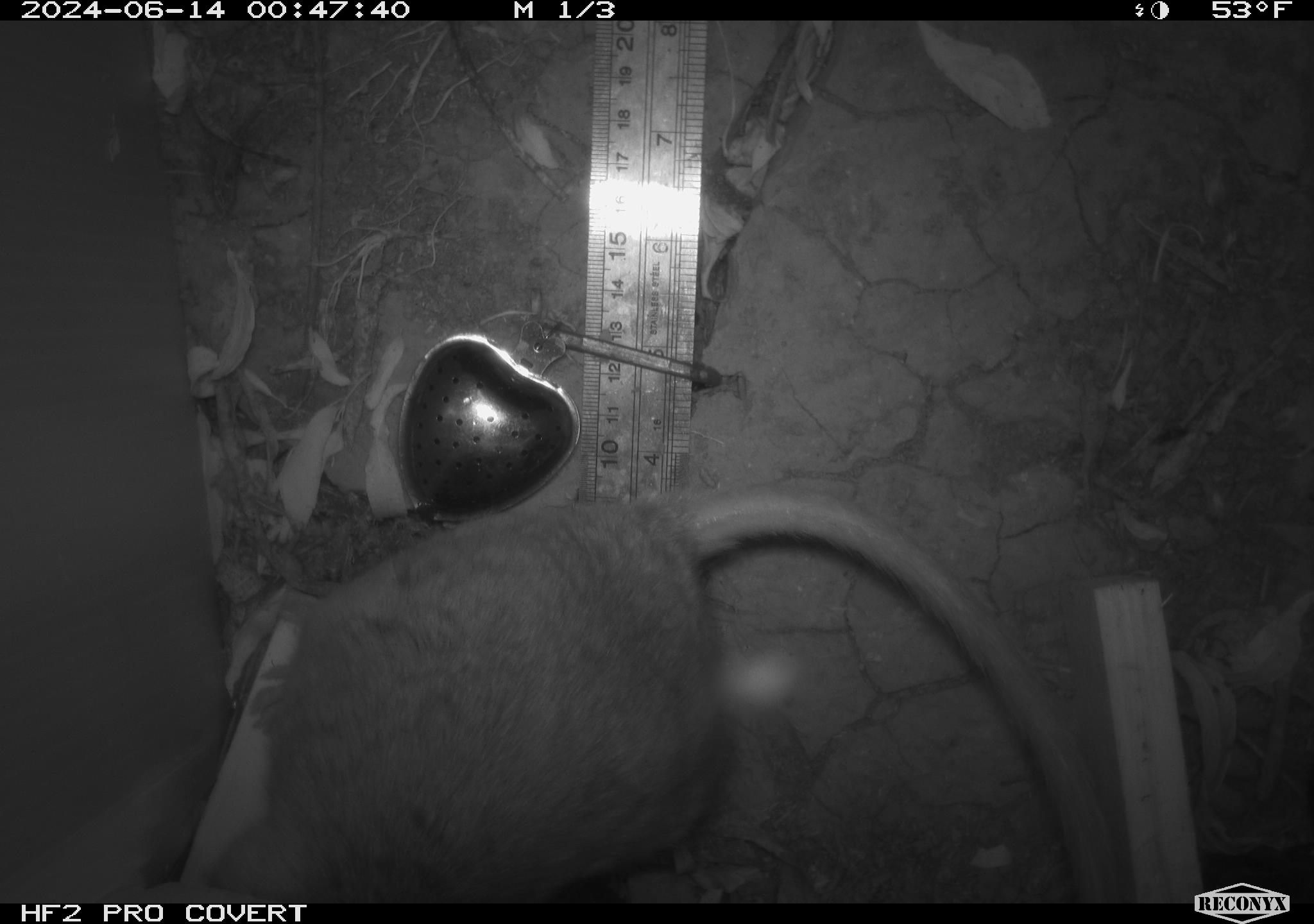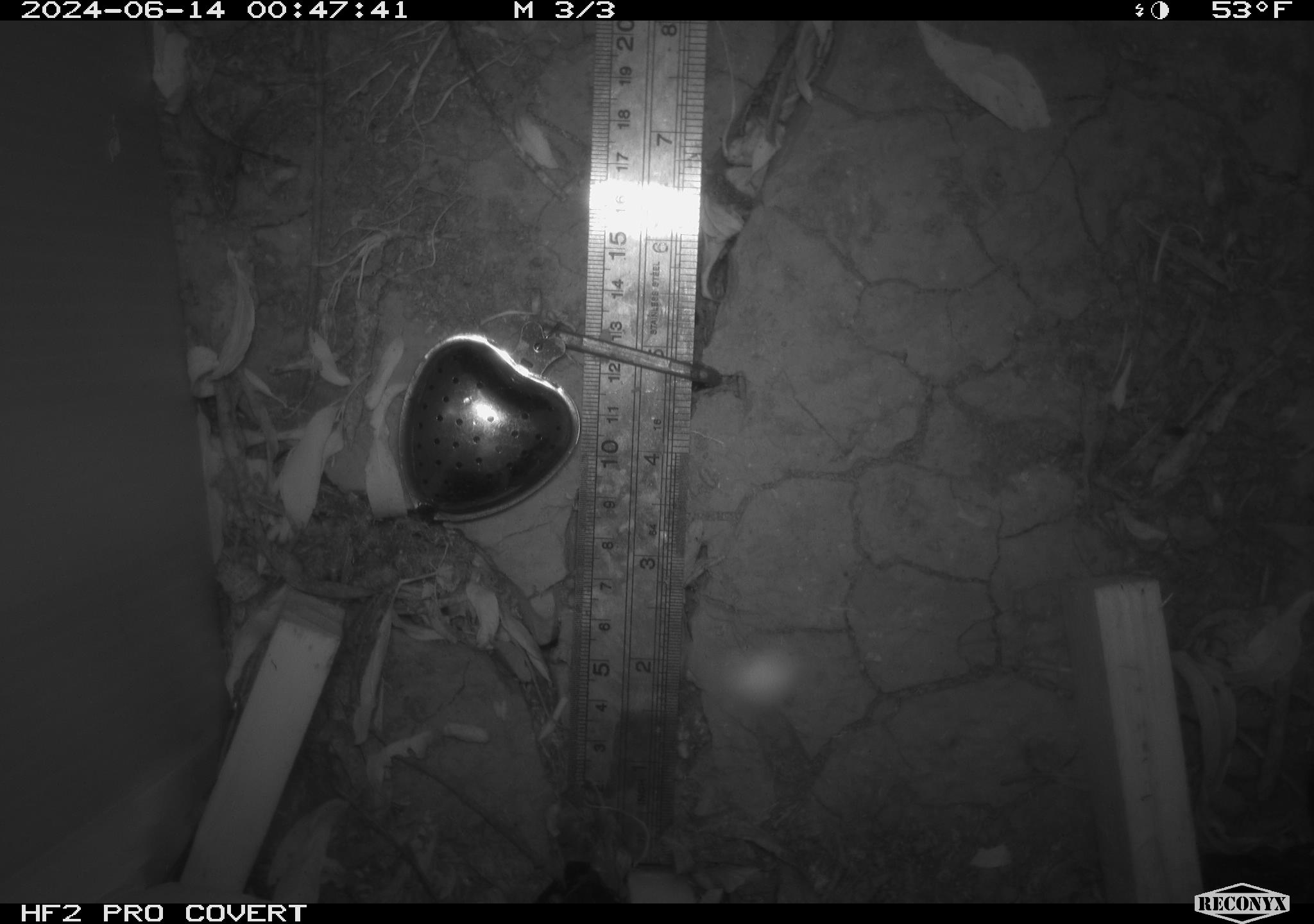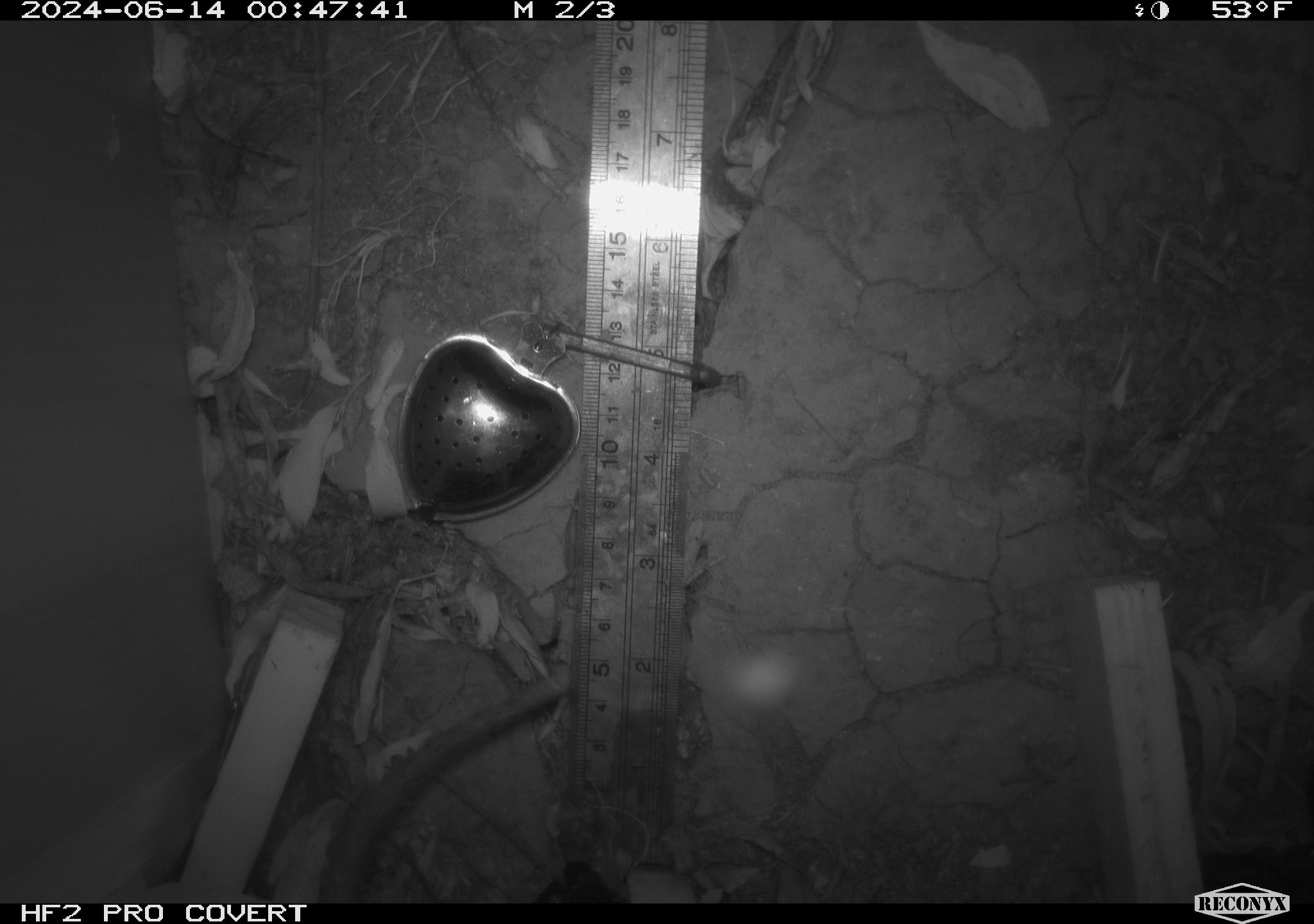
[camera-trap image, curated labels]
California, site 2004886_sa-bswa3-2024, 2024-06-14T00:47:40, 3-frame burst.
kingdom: Animalia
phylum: Chordata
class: Mammalia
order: Rodentia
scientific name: Rodentia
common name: woodrat or rat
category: woodrat or rat species